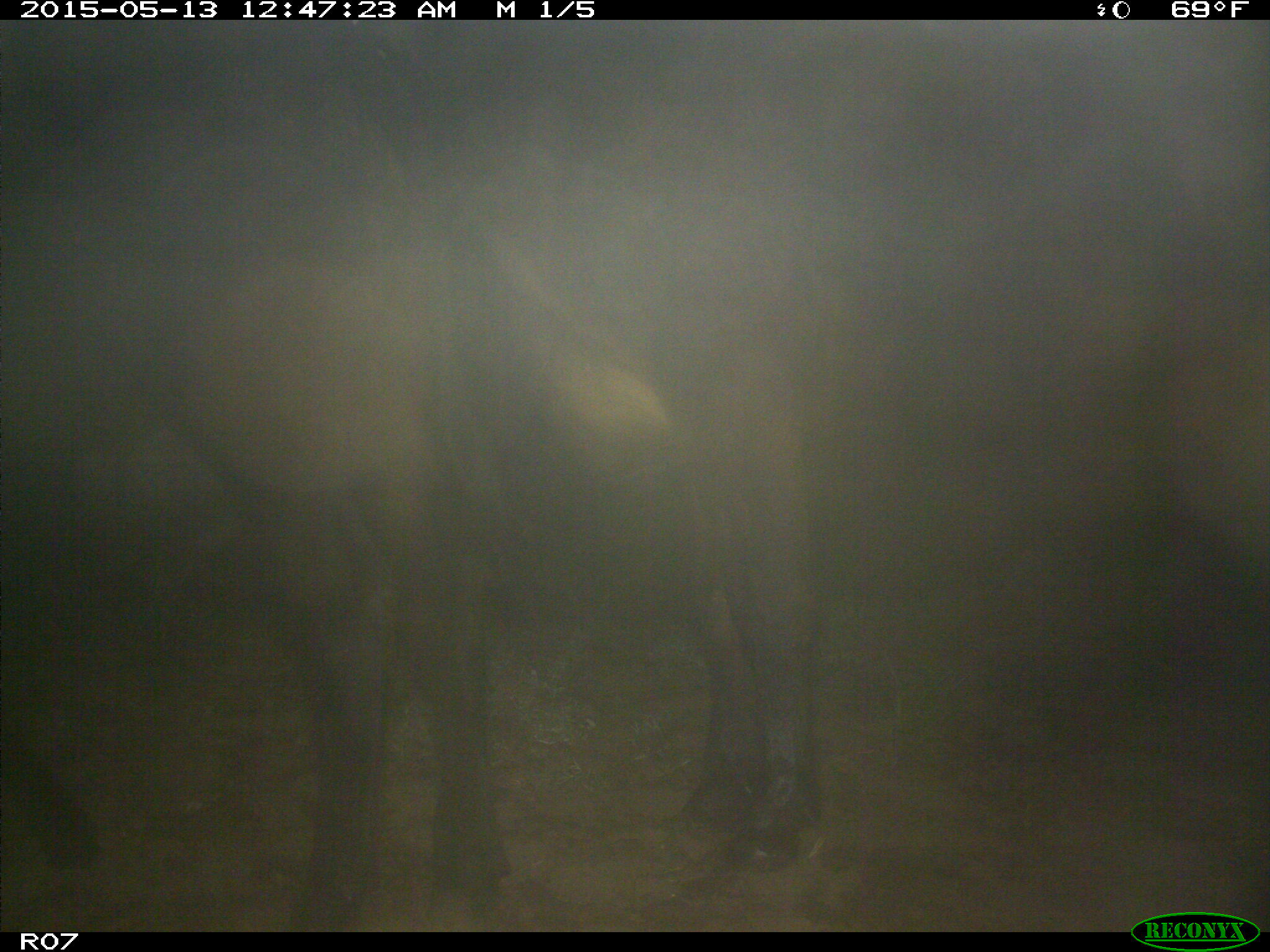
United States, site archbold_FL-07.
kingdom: Animalia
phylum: Chordata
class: Mammalia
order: Artiodactyla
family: Bovidae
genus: Bos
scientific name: Bos taurus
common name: domestic cow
Bos taurus (domestic cow).